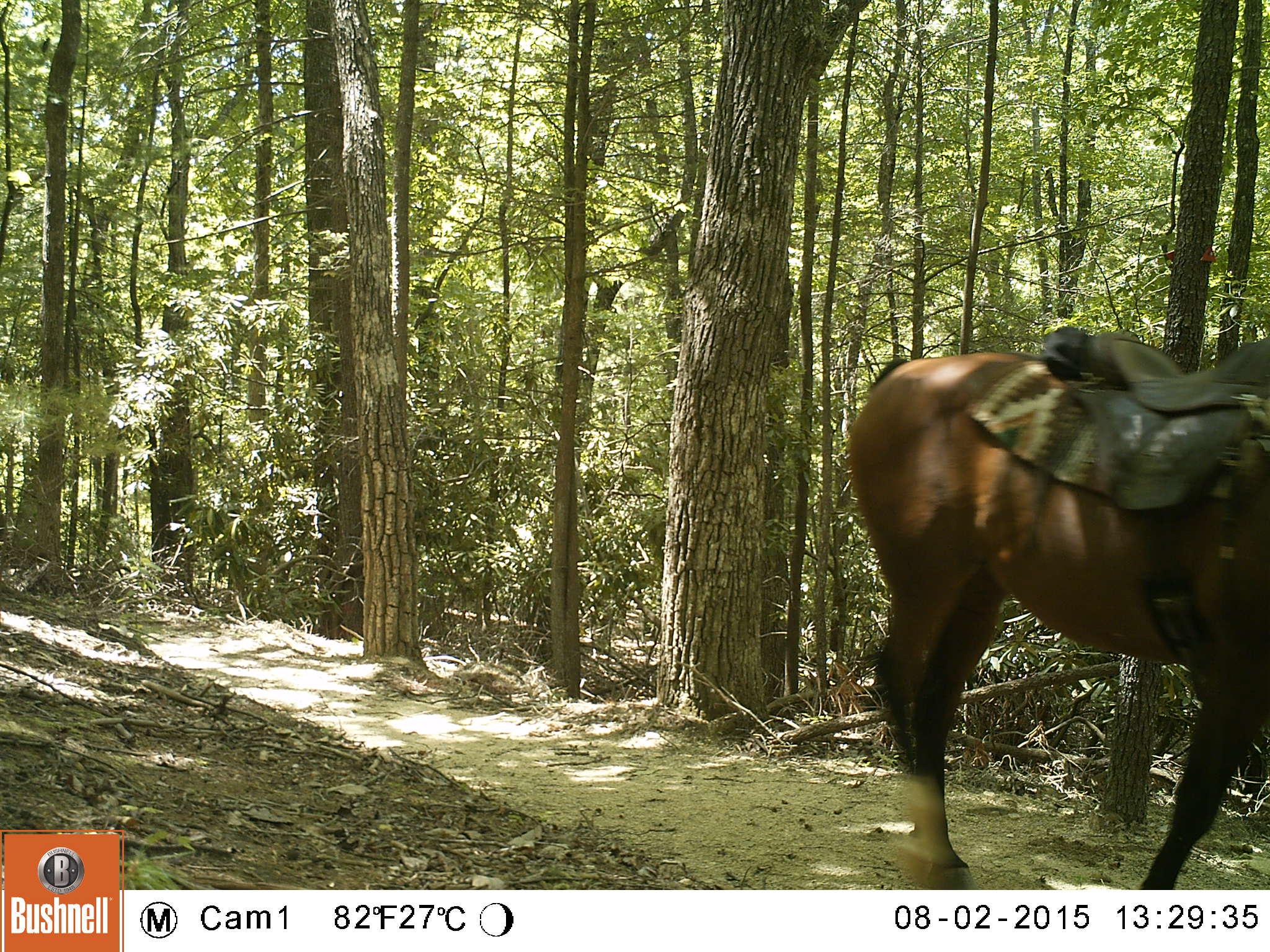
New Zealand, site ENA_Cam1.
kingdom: Animalia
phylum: Chordata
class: Mammalia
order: Perissodactyla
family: Equidae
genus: Equus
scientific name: Equus caballus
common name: horse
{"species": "horse (Equus caballus)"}